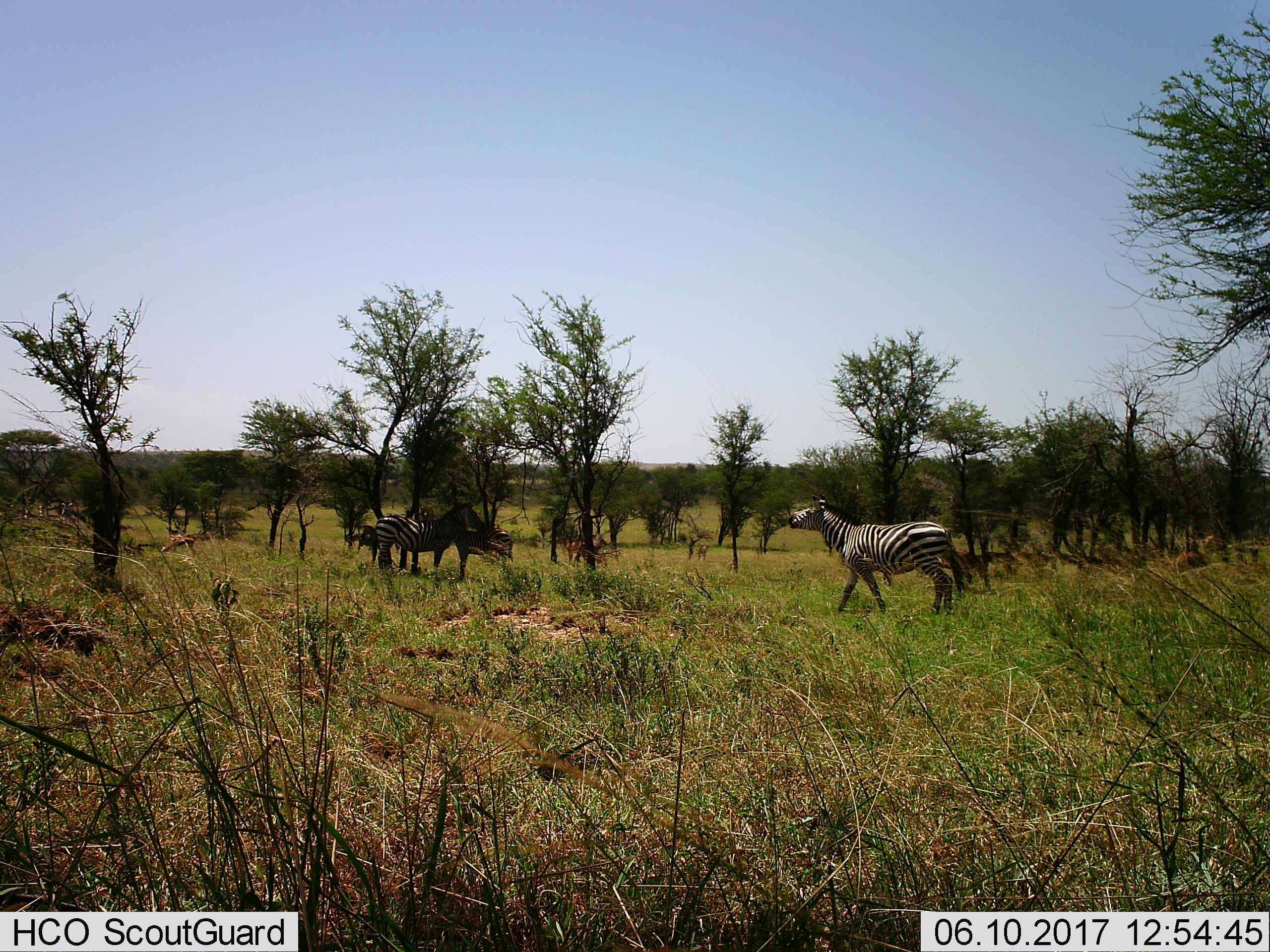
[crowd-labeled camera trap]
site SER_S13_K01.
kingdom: Animalia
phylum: Chordata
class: Mammalia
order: Perissodactyla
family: Equidae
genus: Equus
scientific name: Equus quagga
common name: plains zebra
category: zebraplains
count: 3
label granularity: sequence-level